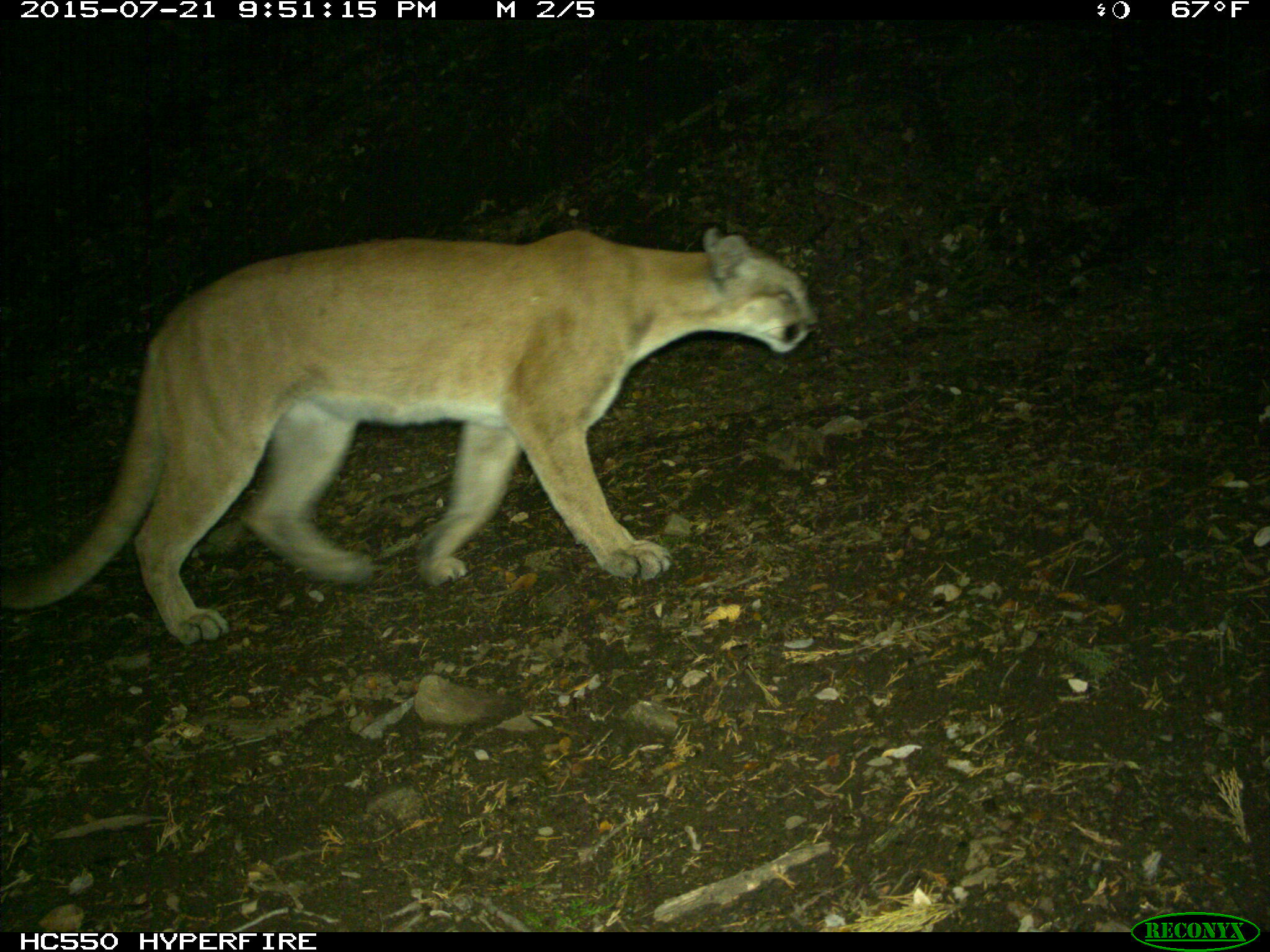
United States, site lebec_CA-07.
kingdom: Animalia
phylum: Chordata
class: Mammalia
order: Carnivora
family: Felidae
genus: Puma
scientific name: Puma concolor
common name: mountain lion